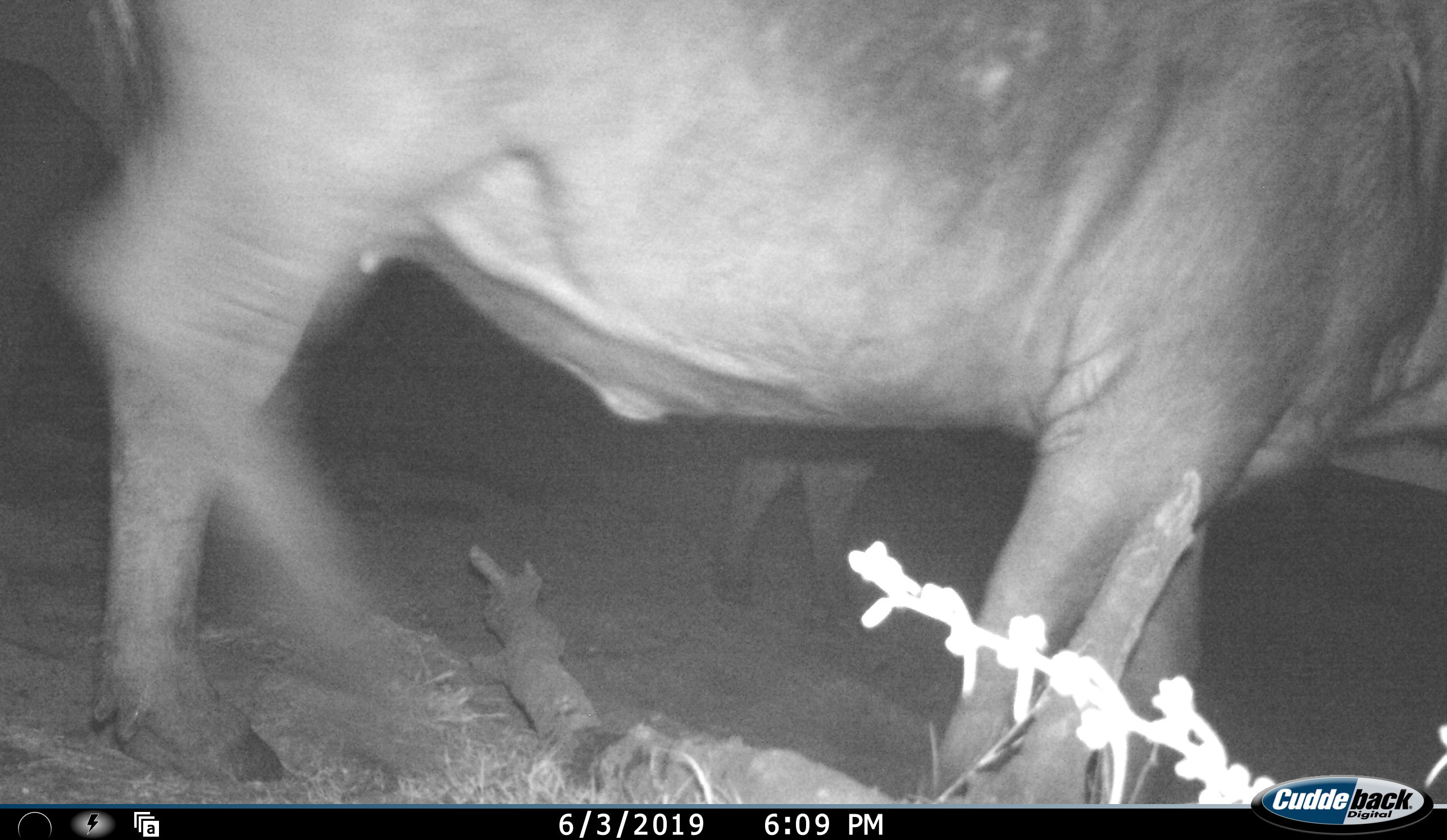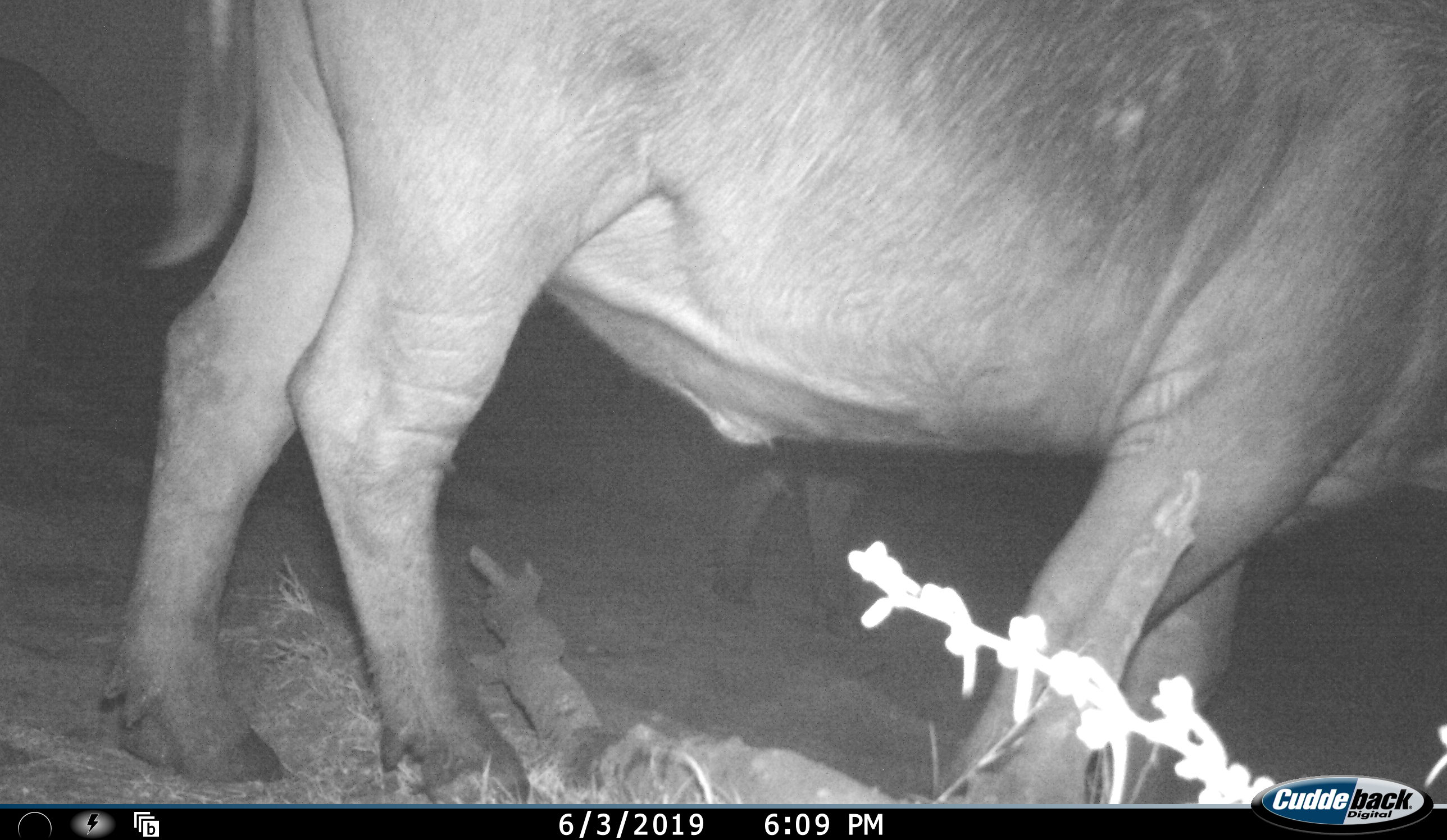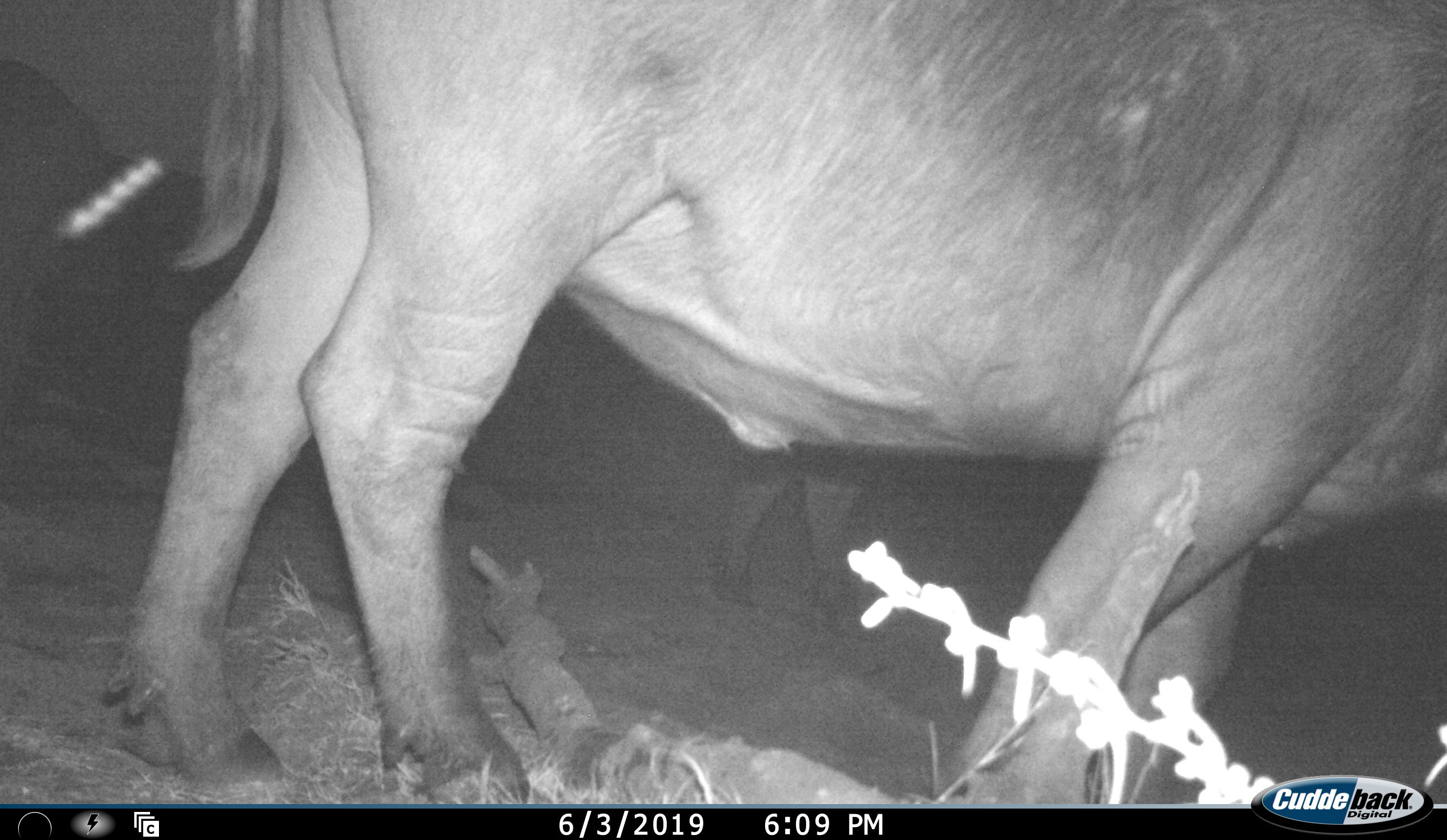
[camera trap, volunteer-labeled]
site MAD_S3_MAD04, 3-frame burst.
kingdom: Animalia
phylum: Chordata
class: Mammalia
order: Artiodactyla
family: Bovidae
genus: Syncerus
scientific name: Syncerus caffer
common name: african buffalo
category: buffalo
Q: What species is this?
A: Buffalo (african buffalo) (Syncerus caffer).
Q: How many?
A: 2.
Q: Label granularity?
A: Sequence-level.